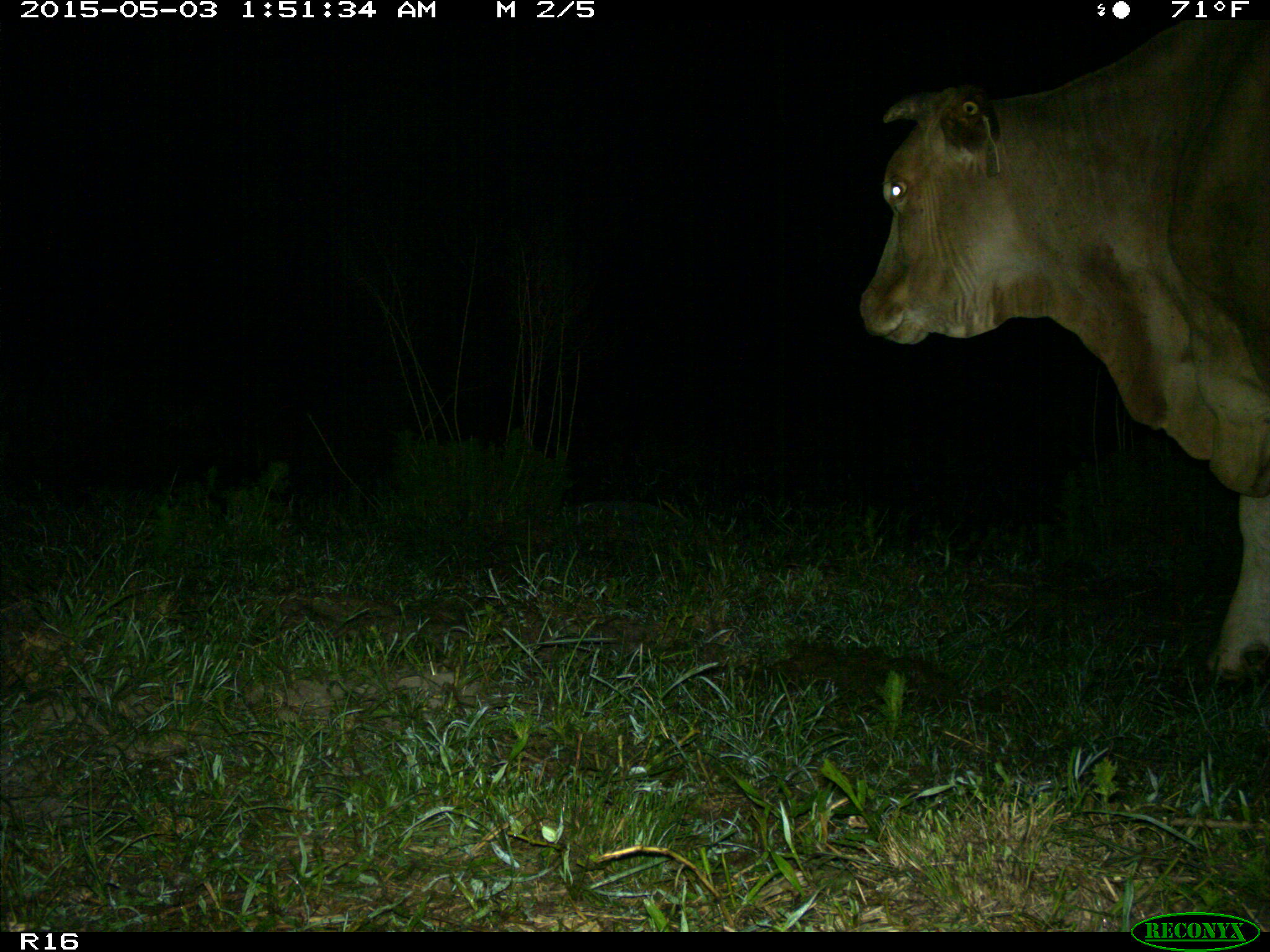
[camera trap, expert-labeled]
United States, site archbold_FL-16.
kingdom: Animalia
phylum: Chordata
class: Mammalia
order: Artiodactyla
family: Bovidae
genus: Bos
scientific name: Bos taurus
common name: domestic cow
Bos taurus (domestic cow).